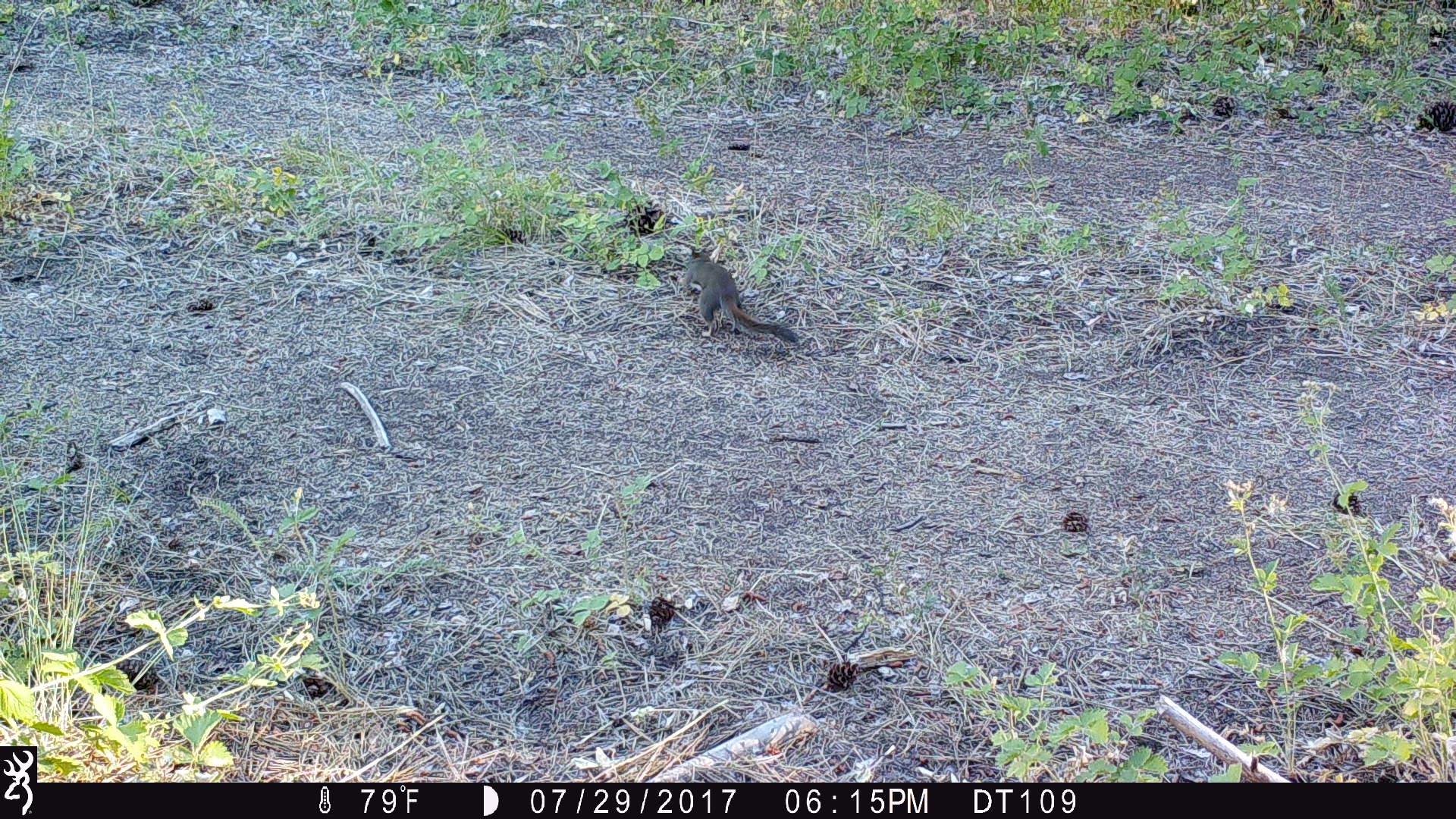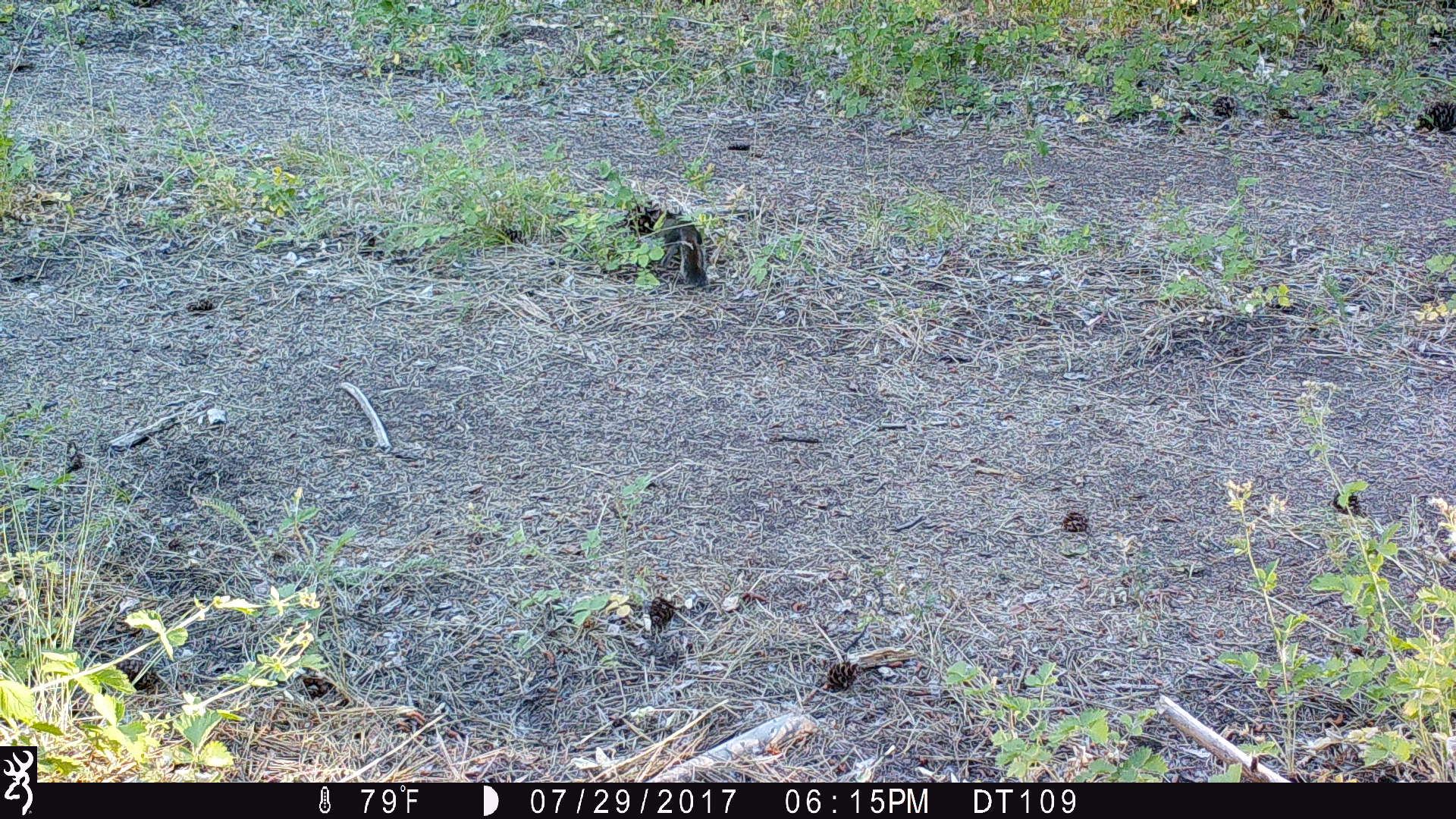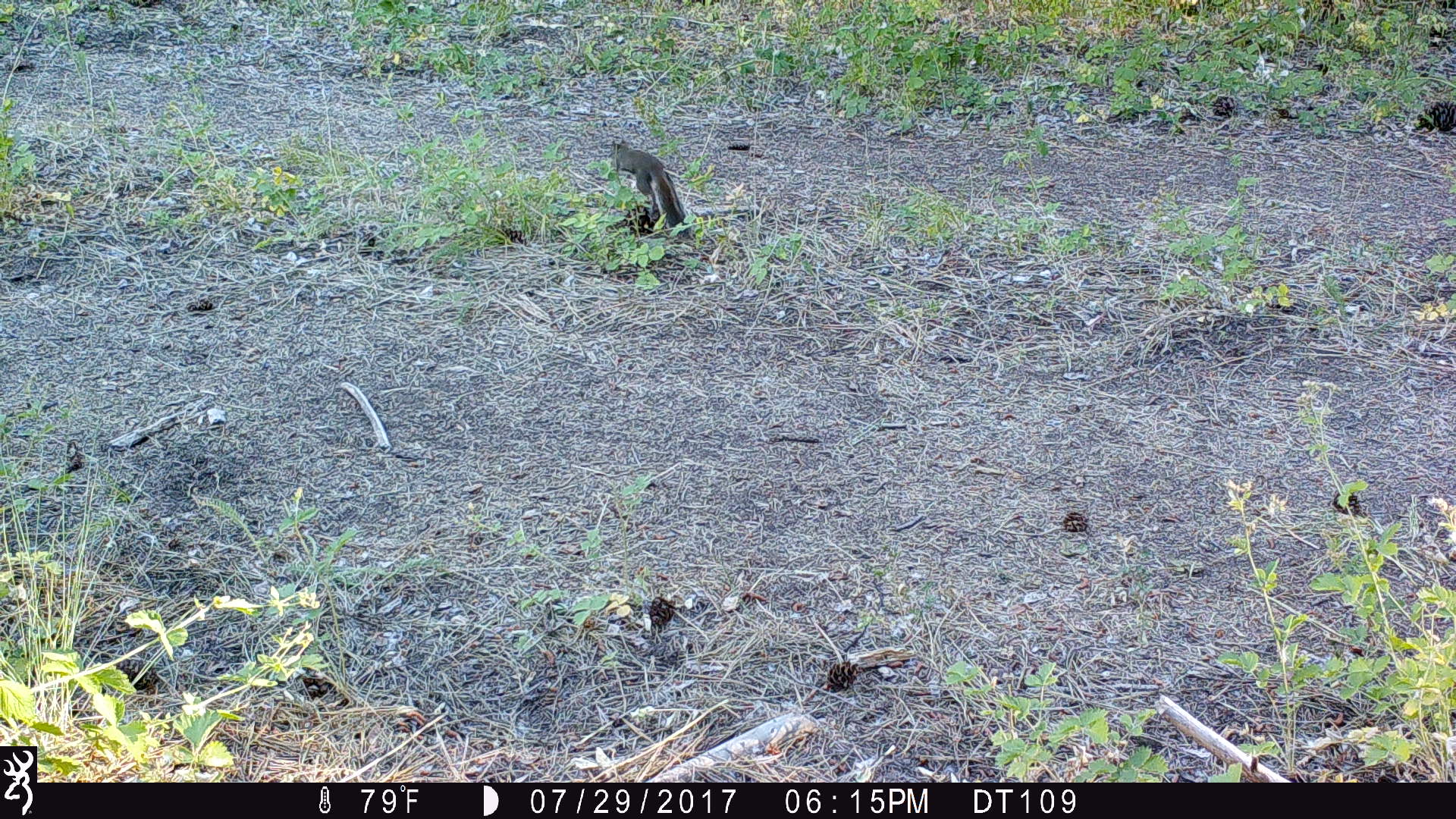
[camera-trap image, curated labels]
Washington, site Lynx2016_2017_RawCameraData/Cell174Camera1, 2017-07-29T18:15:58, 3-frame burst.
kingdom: Animalia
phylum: Chordata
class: Mammalia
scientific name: Mammalia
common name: small mammal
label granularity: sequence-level